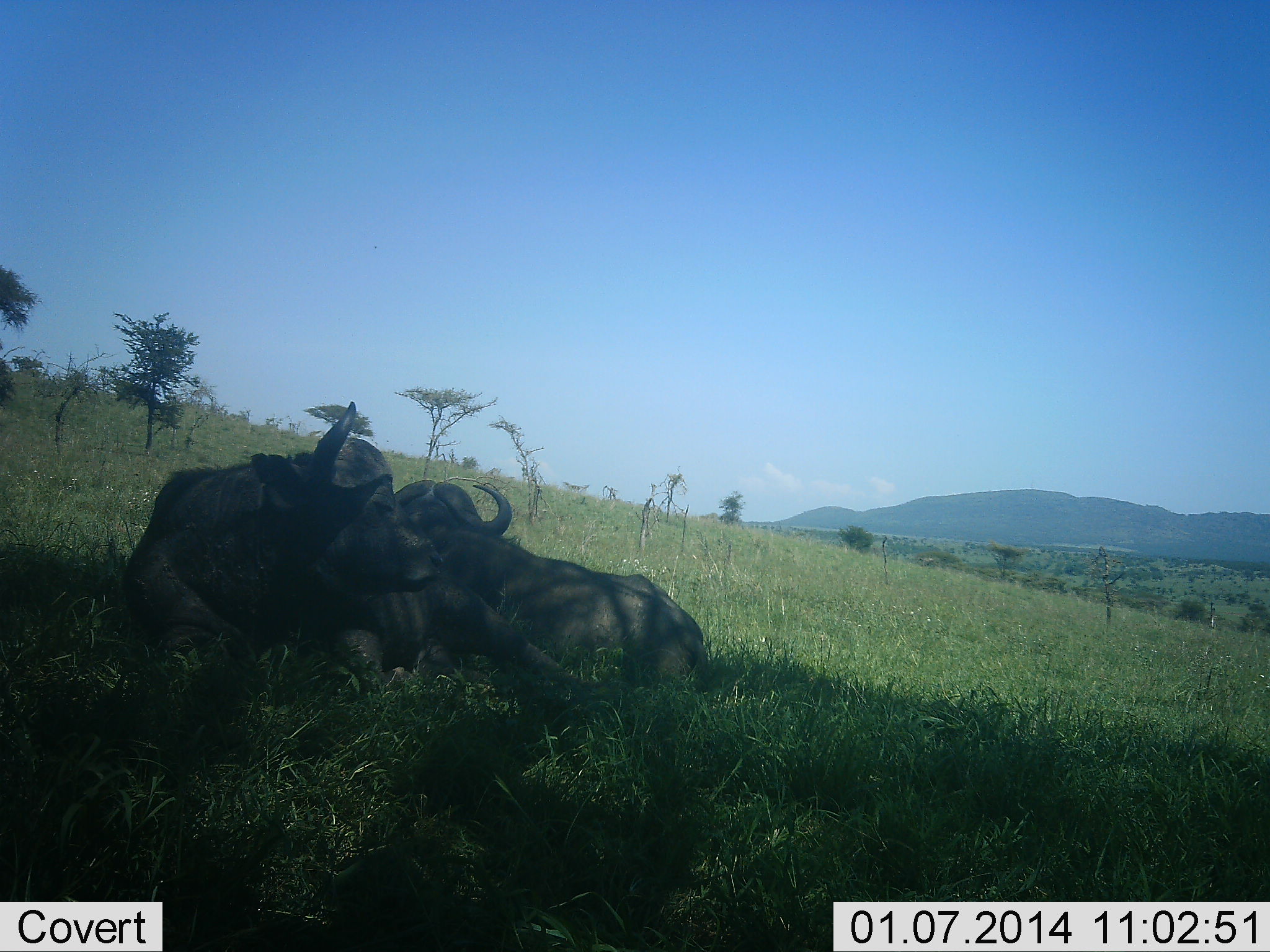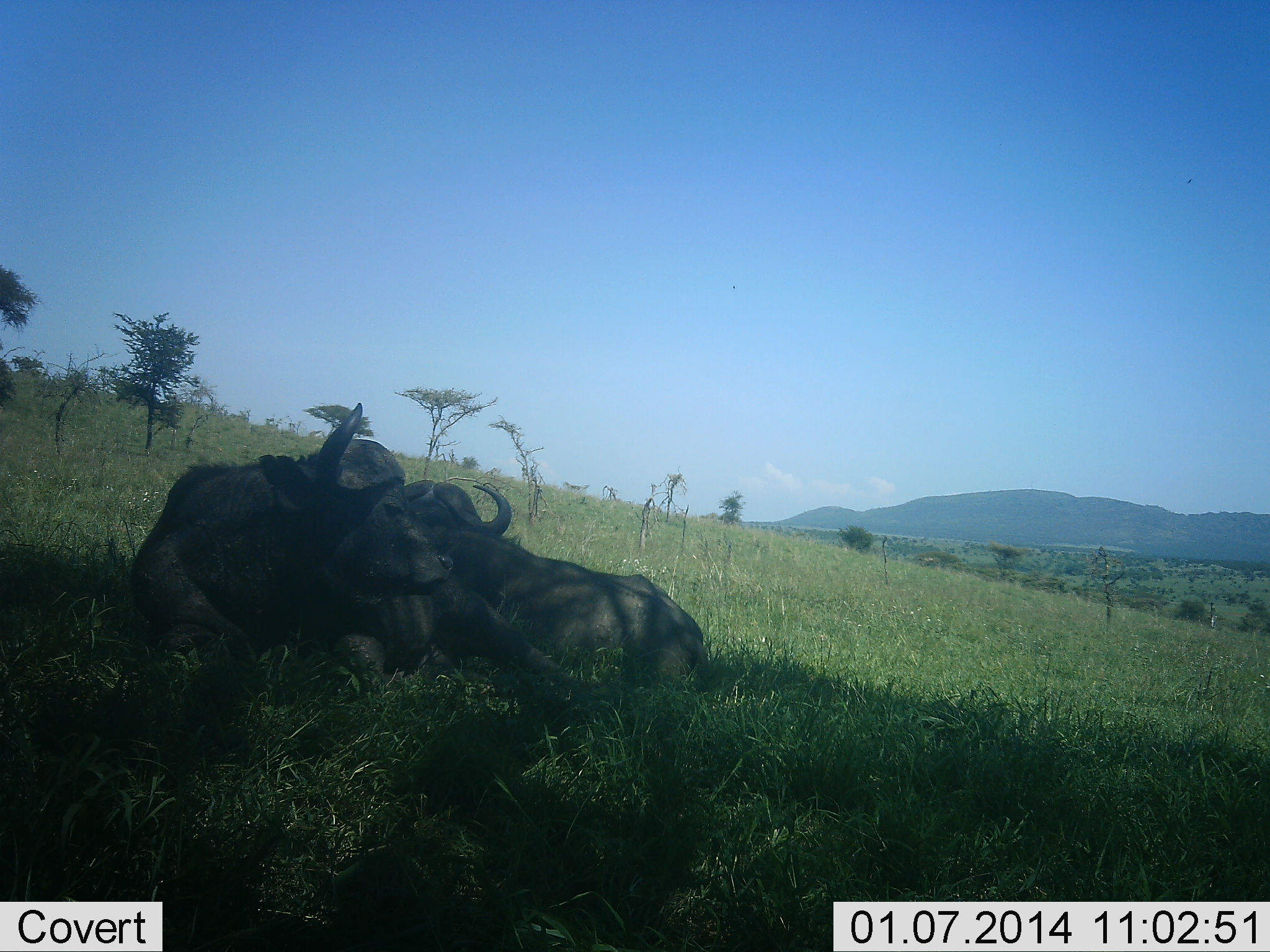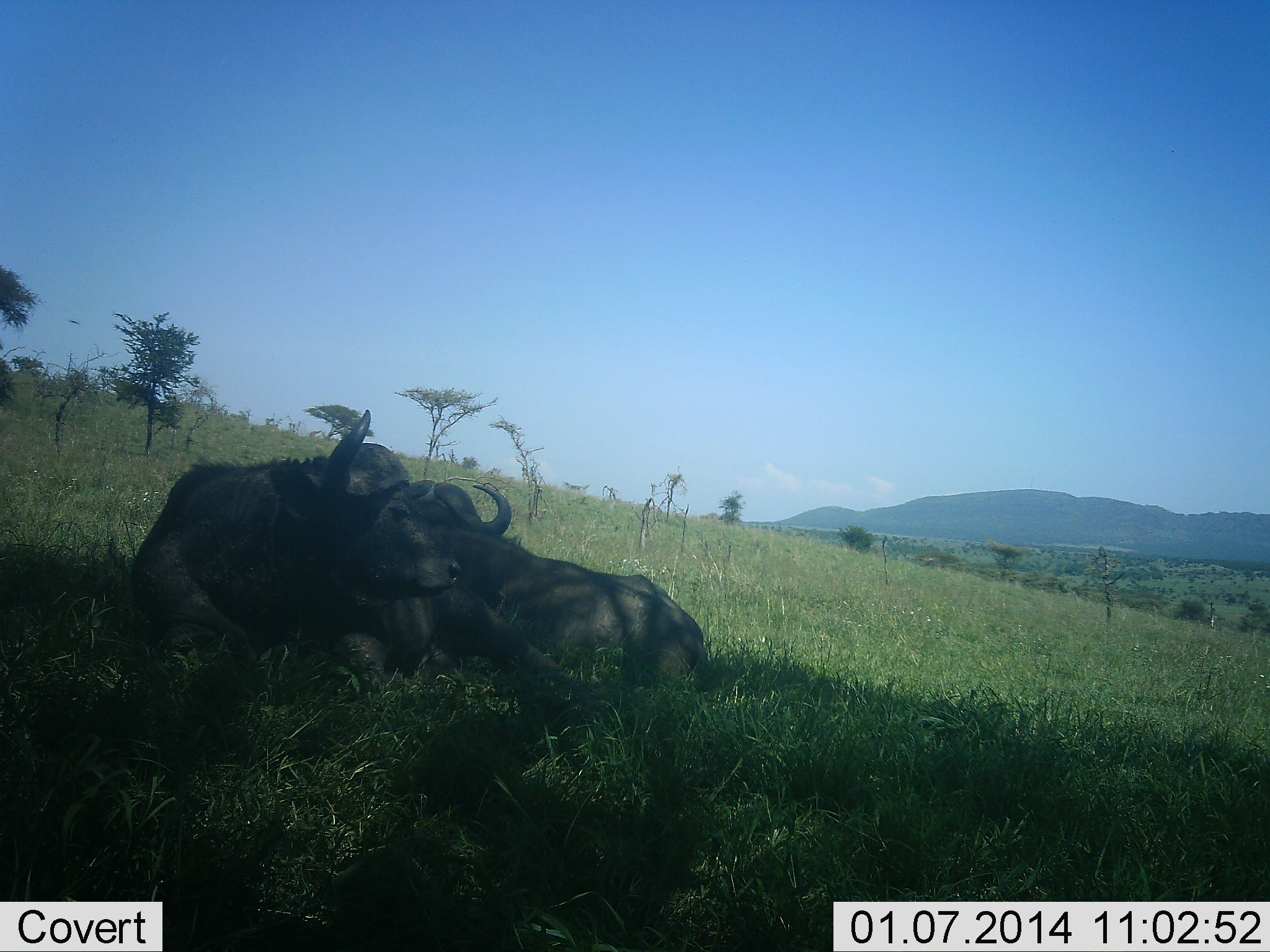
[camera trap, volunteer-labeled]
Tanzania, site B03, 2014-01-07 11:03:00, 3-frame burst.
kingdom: Animalia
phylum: Chordata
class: Mammalia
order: Artiodactyla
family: Bovidae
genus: Syncerus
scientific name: Syncerus caffer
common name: cape buffalo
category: buffalo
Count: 2.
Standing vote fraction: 0%.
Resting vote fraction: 100%.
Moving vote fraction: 0%.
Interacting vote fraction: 0%.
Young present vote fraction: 0%.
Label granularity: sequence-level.